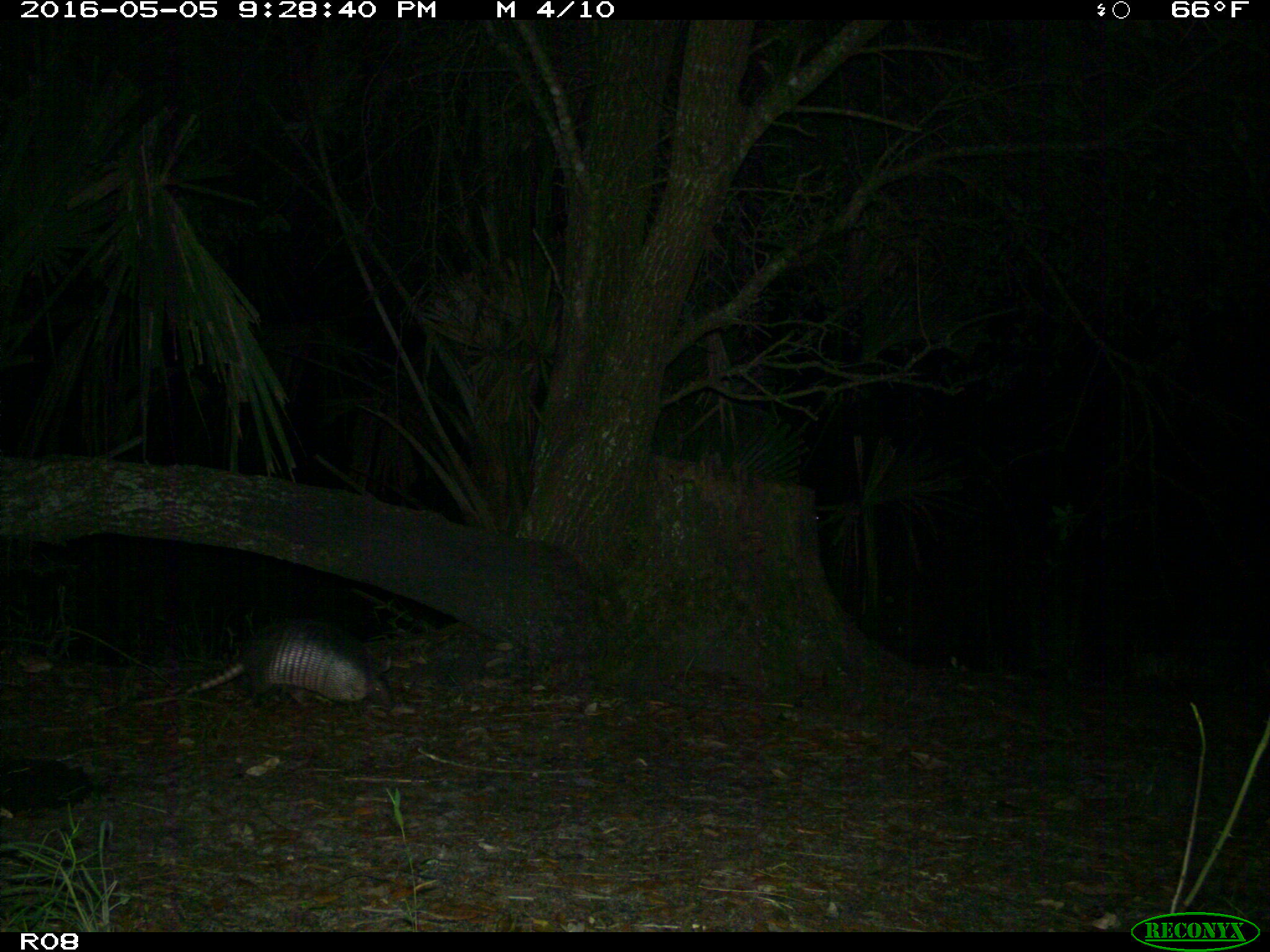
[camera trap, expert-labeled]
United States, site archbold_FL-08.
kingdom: Animalia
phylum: Chordata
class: Mammalia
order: Cingulata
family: Dasypodidae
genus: Dasypus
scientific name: Dasypus novemcinctus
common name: nine-banded armadillo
Dasypus novemcinctus (nine-banded armadillo).